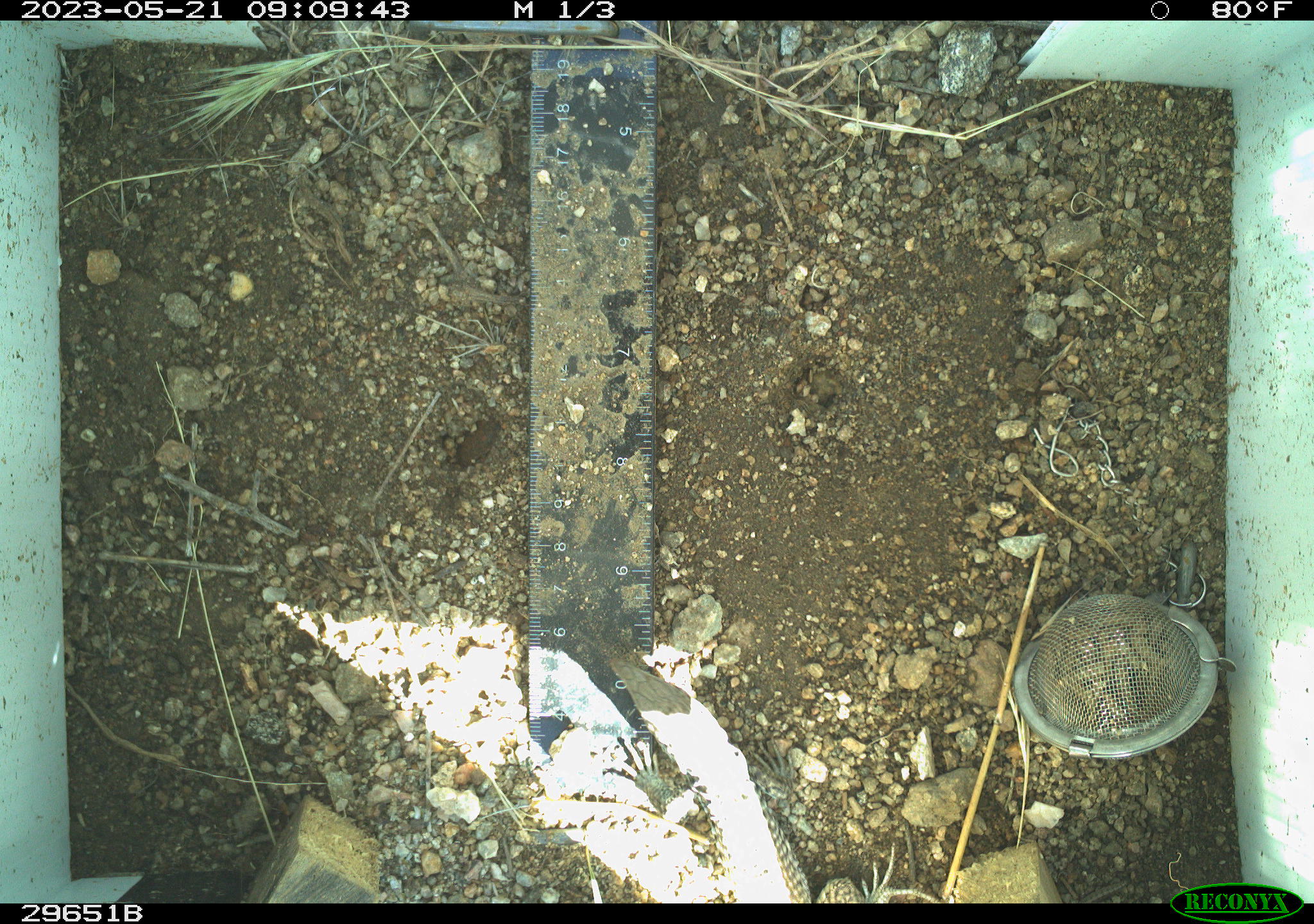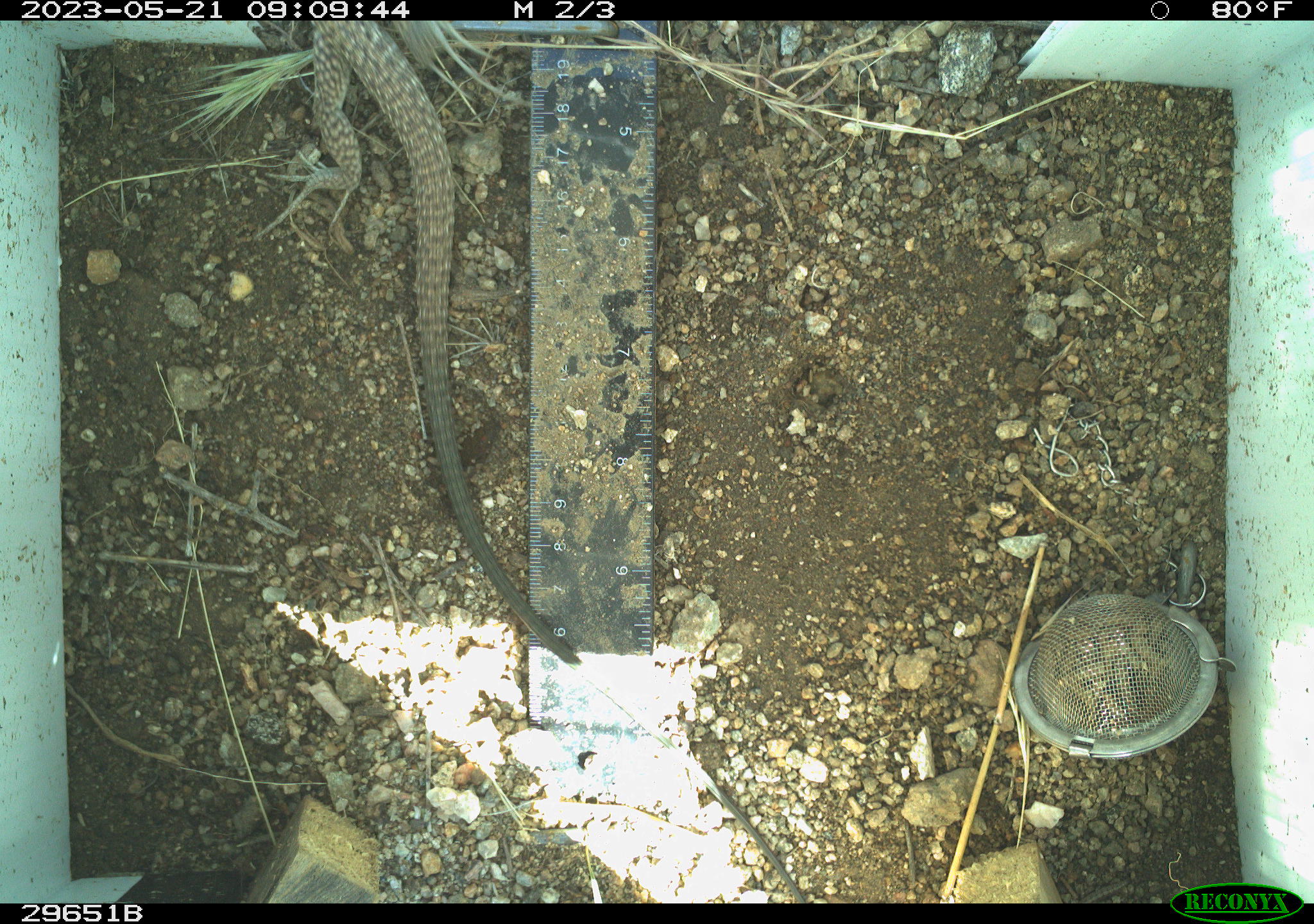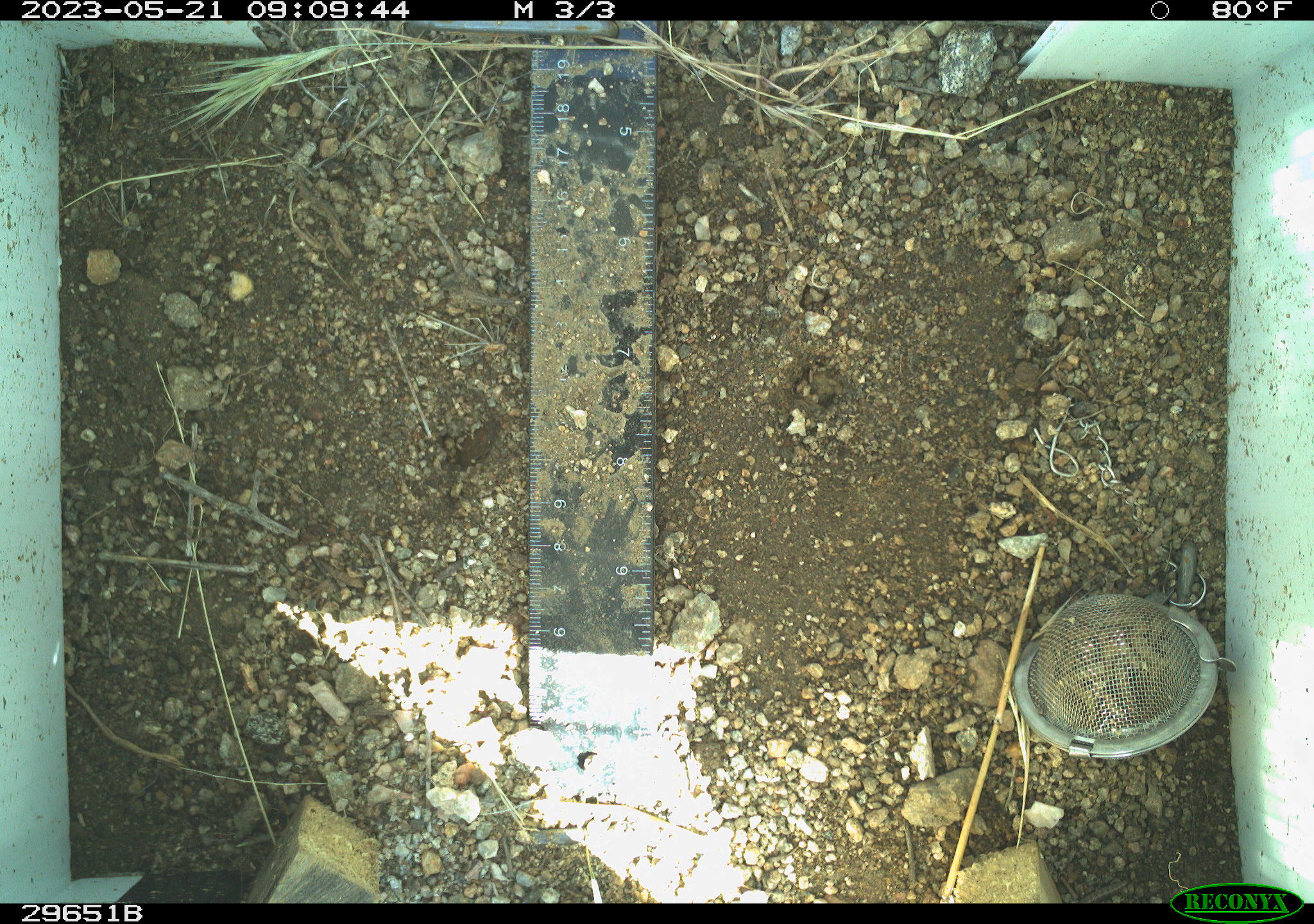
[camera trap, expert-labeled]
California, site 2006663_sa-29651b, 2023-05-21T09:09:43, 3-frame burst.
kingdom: Animalia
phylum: Chordata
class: Reptilia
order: Squamata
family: Teiidae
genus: Aspidoscelis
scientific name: Aspidoscelis tigris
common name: western whiptail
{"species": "western whiptail (Aspidoscelis tigris)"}